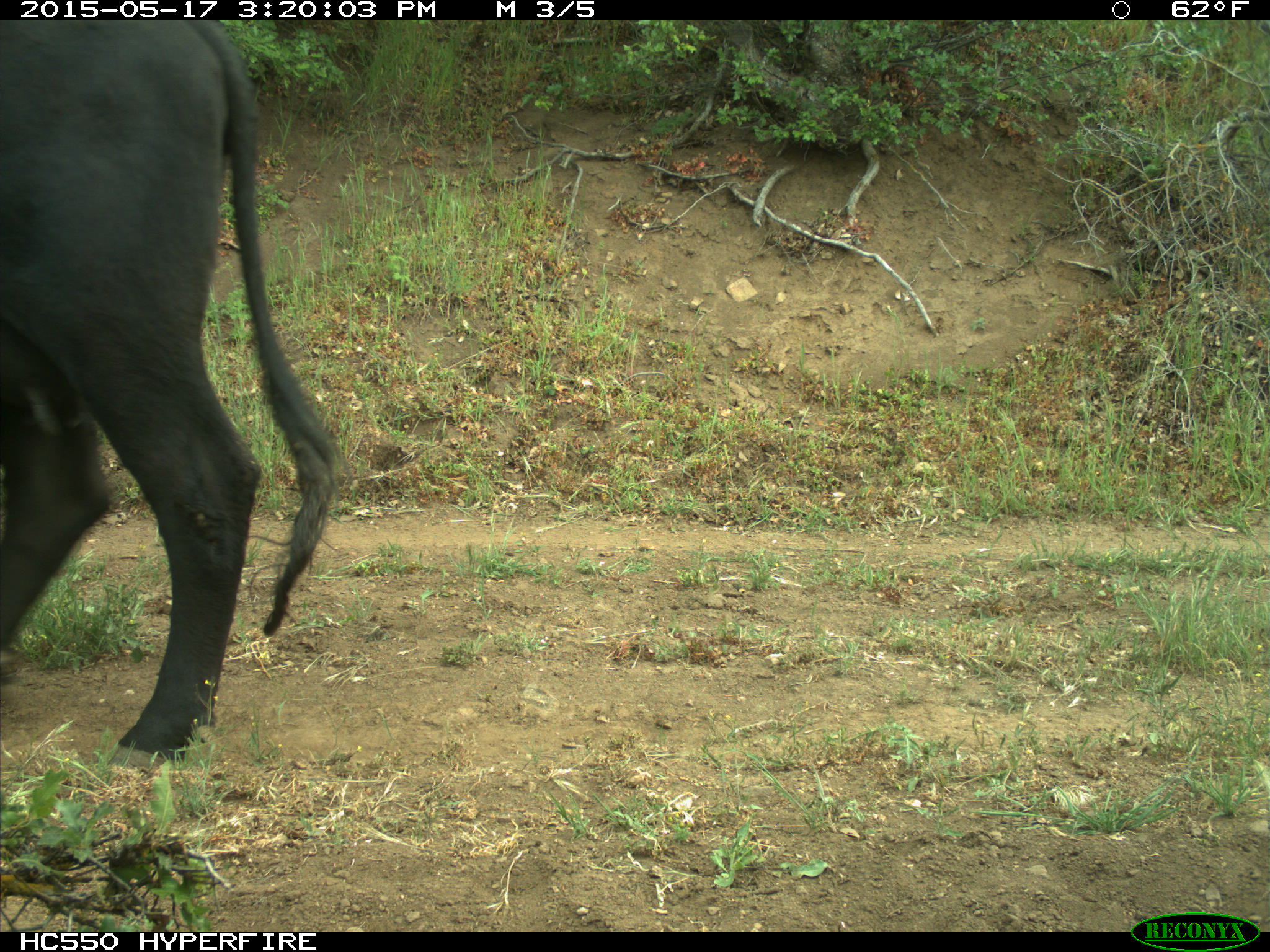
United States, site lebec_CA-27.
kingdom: Animalia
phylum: Chordata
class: Mammalia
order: Artiodactyla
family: Bovidae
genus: Bos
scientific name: Bos taurus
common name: domestic cow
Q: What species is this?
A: Bos taurus (domestic cow).